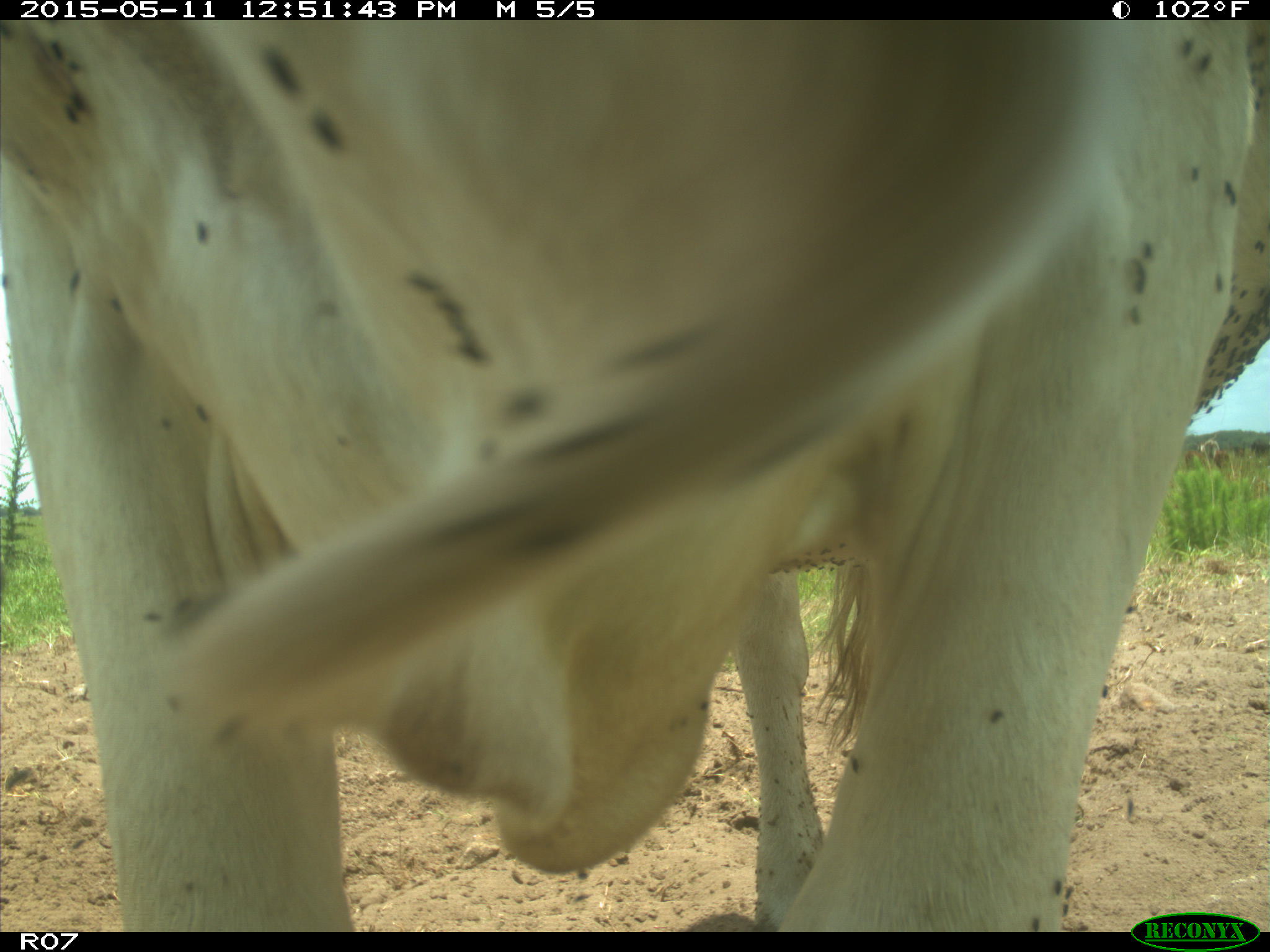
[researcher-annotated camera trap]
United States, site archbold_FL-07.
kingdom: Animalia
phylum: Chordata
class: Mammalia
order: Artiodactyla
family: Bovidae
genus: Bos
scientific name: Bos taurus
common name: domestic cow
Bos taurus (domestic cow).